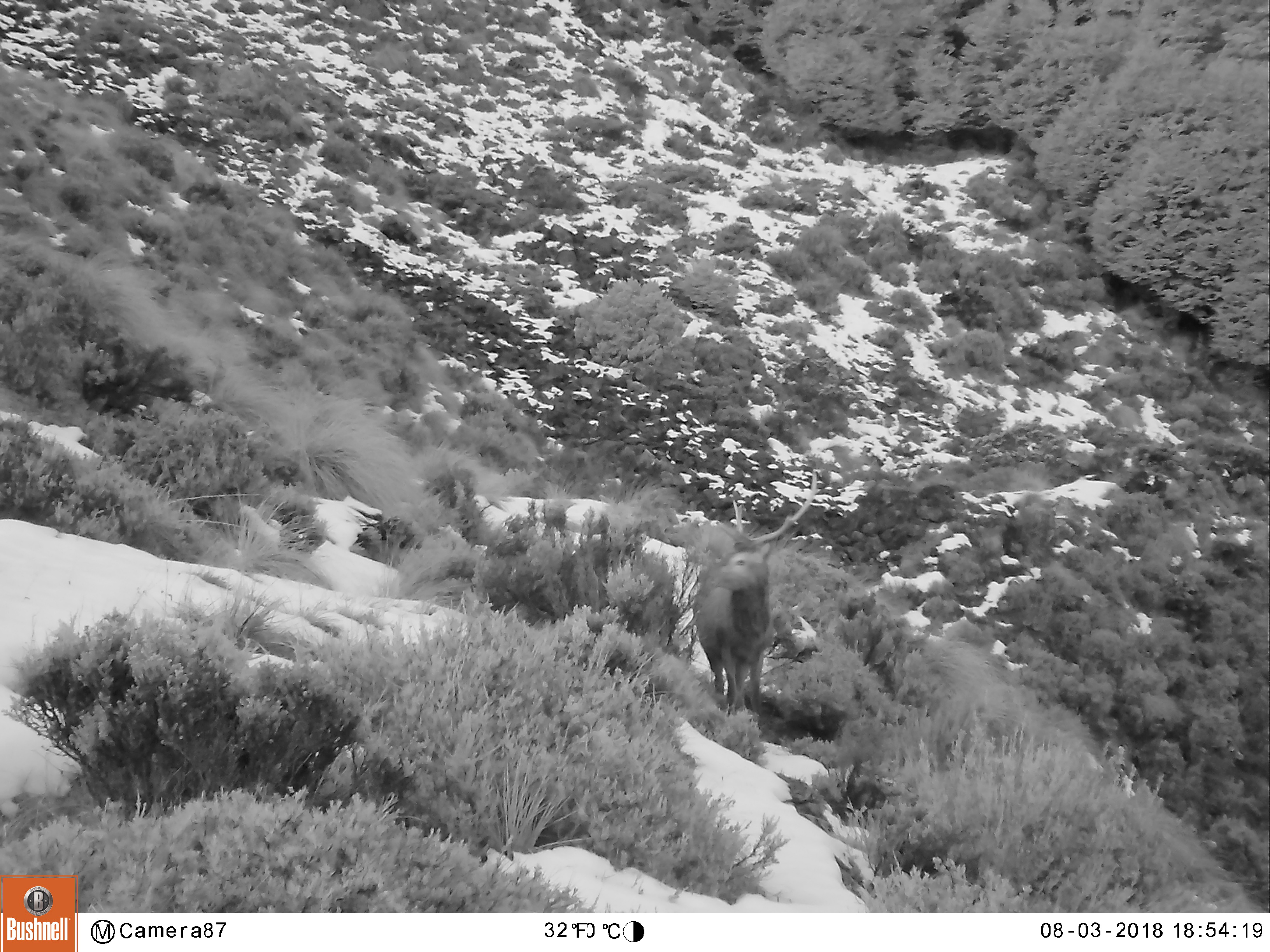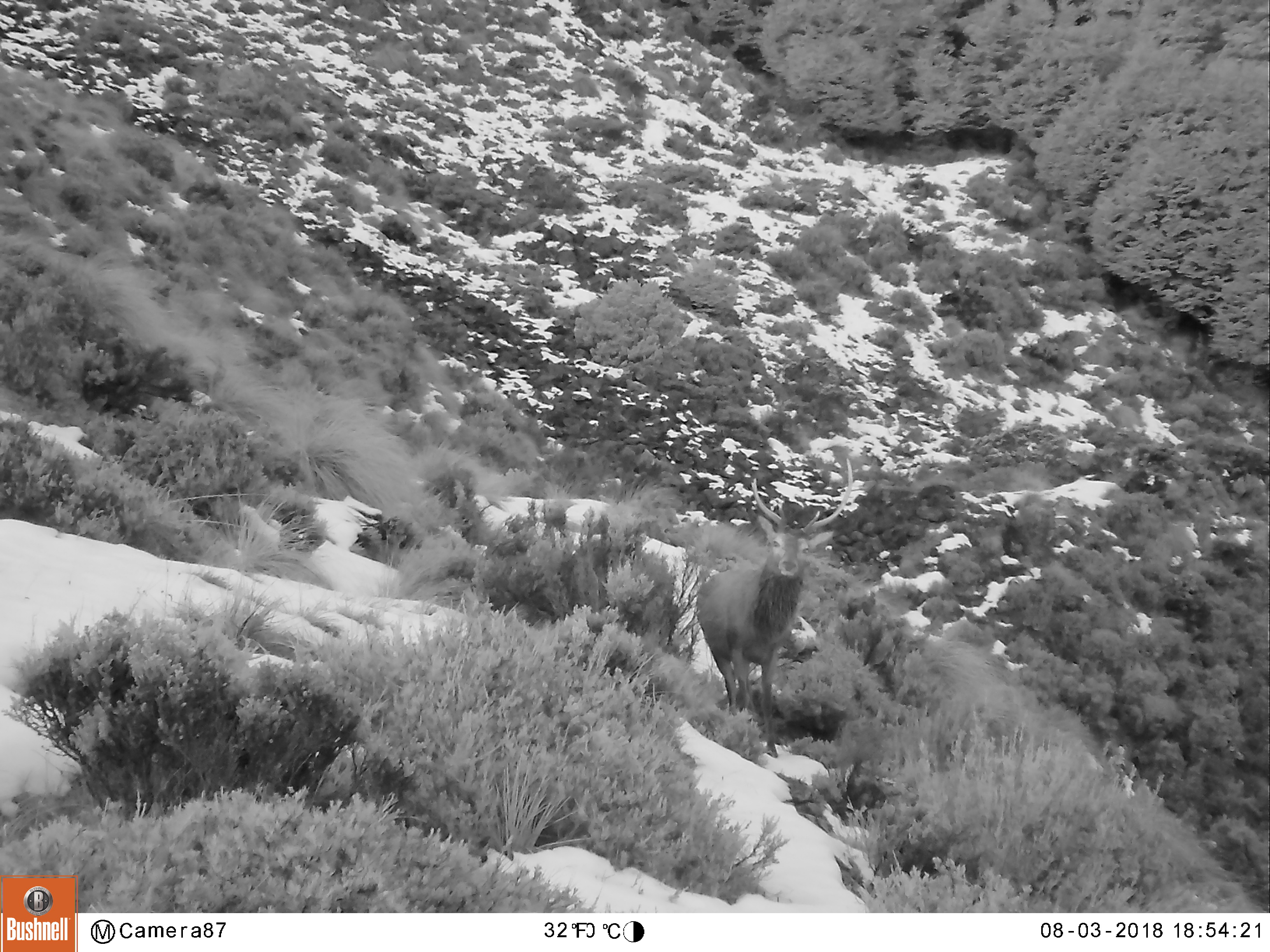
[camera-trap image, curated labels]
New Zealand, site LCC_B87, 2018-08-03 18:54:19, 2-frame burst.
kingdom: Animalia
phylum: Chordata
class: Mammalia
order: Artiodactyla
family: Cervidae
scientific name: Cervidae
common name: deer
Deer (Cervidae).